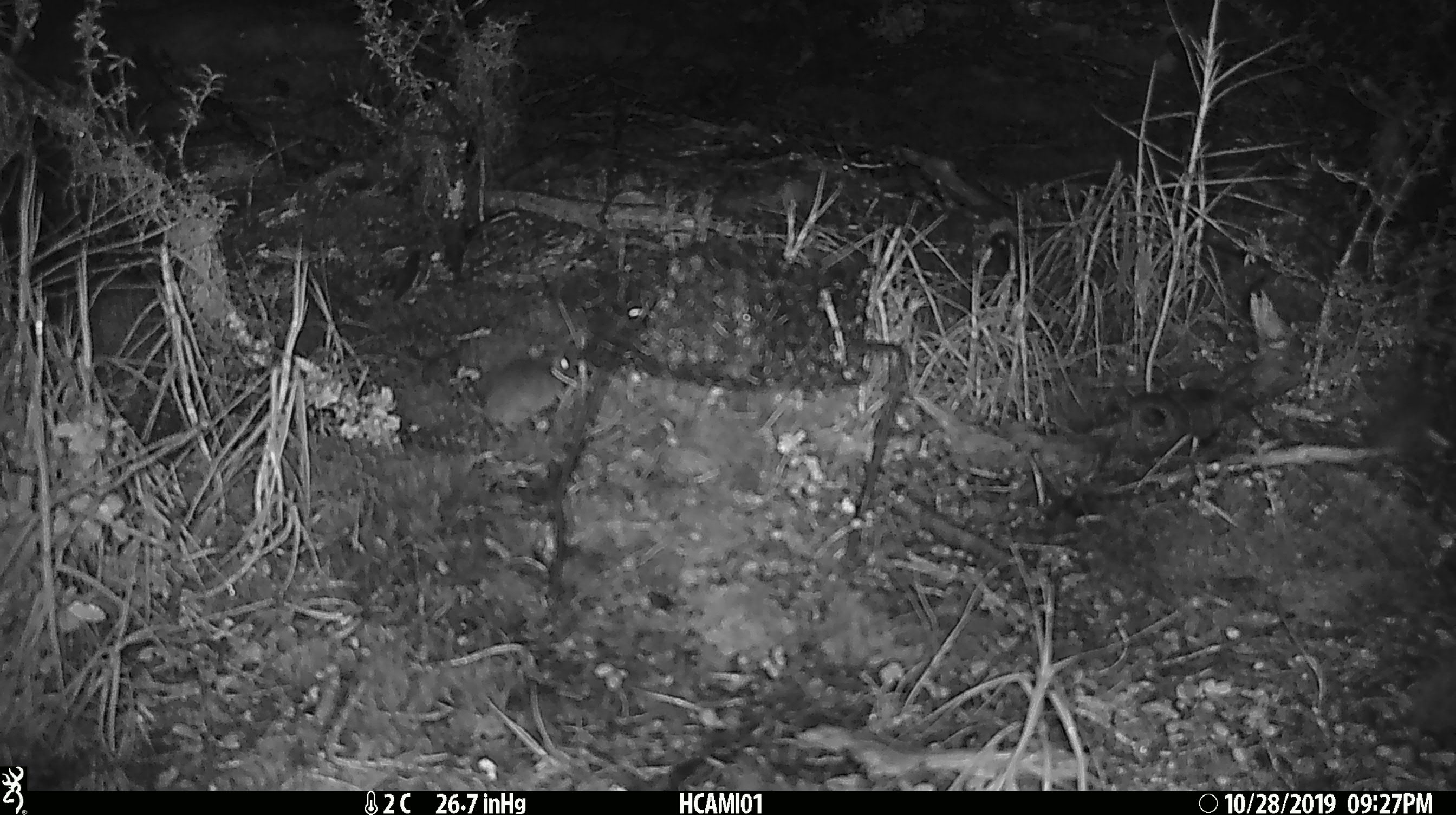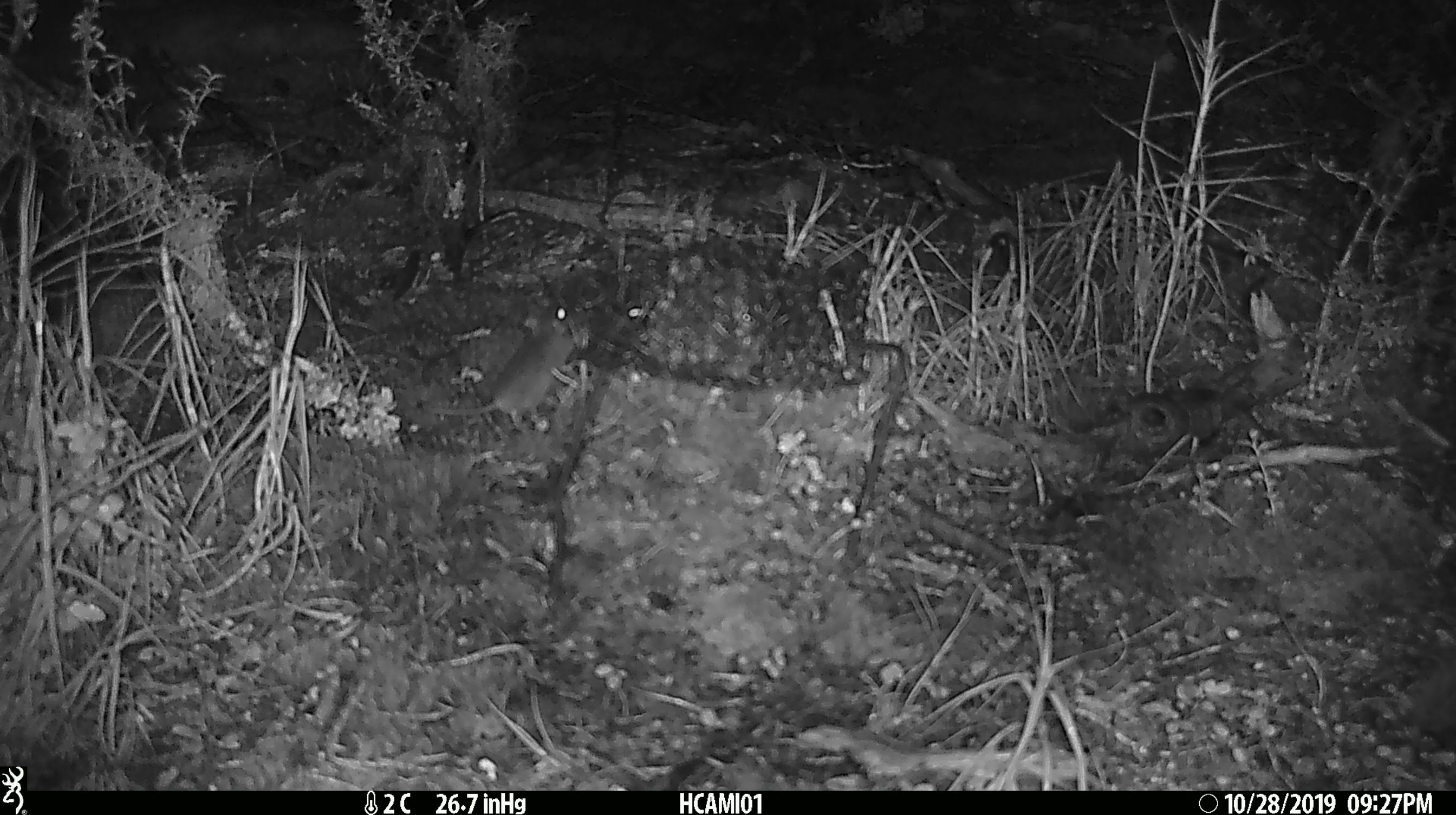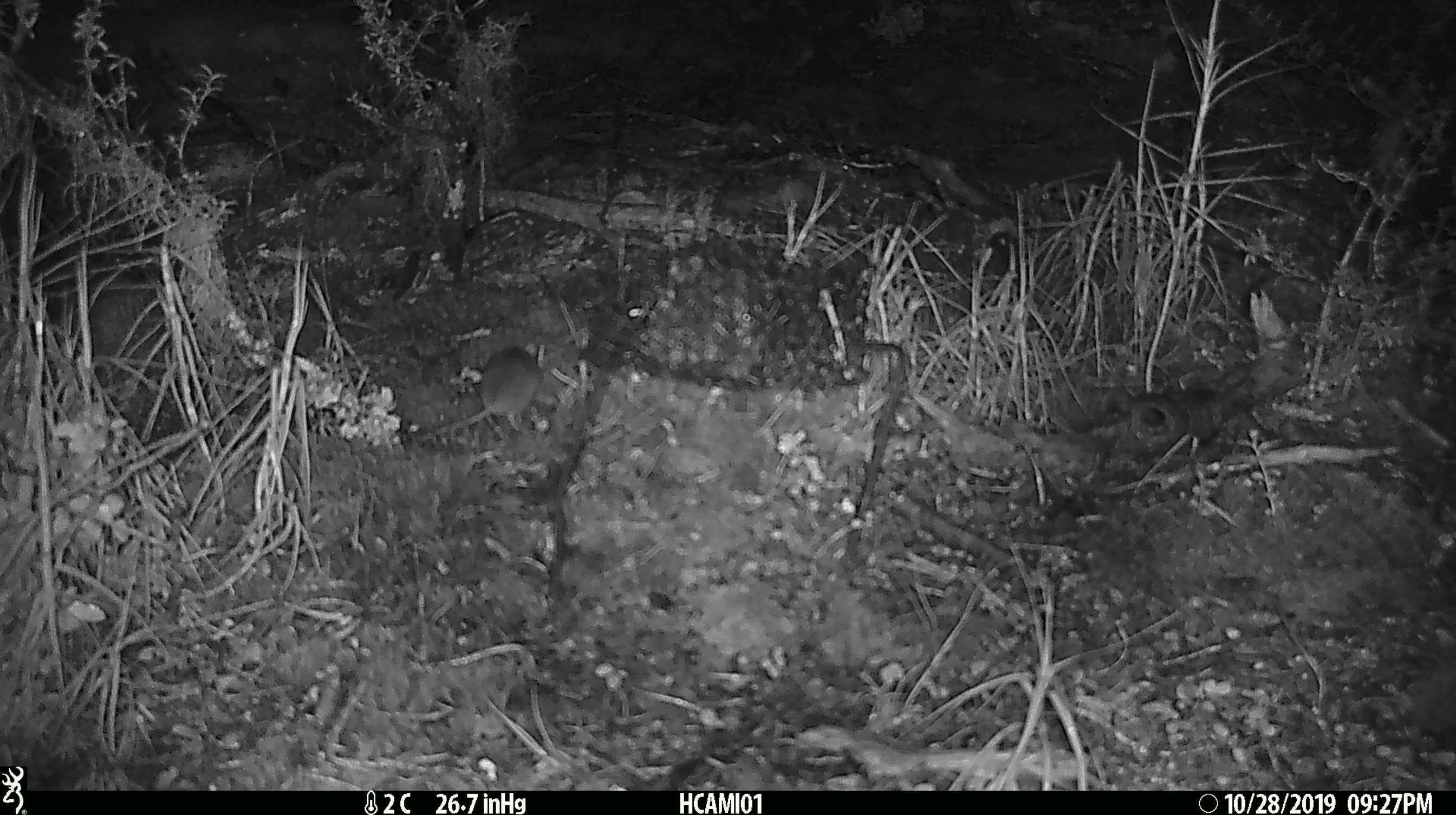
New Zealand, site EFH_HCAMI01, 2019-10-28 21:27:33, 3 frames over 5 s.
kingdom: Animalia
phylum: Chordata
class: Mammalia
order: Rodentia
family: Muridae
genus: Mus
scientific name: Mus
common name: mouse